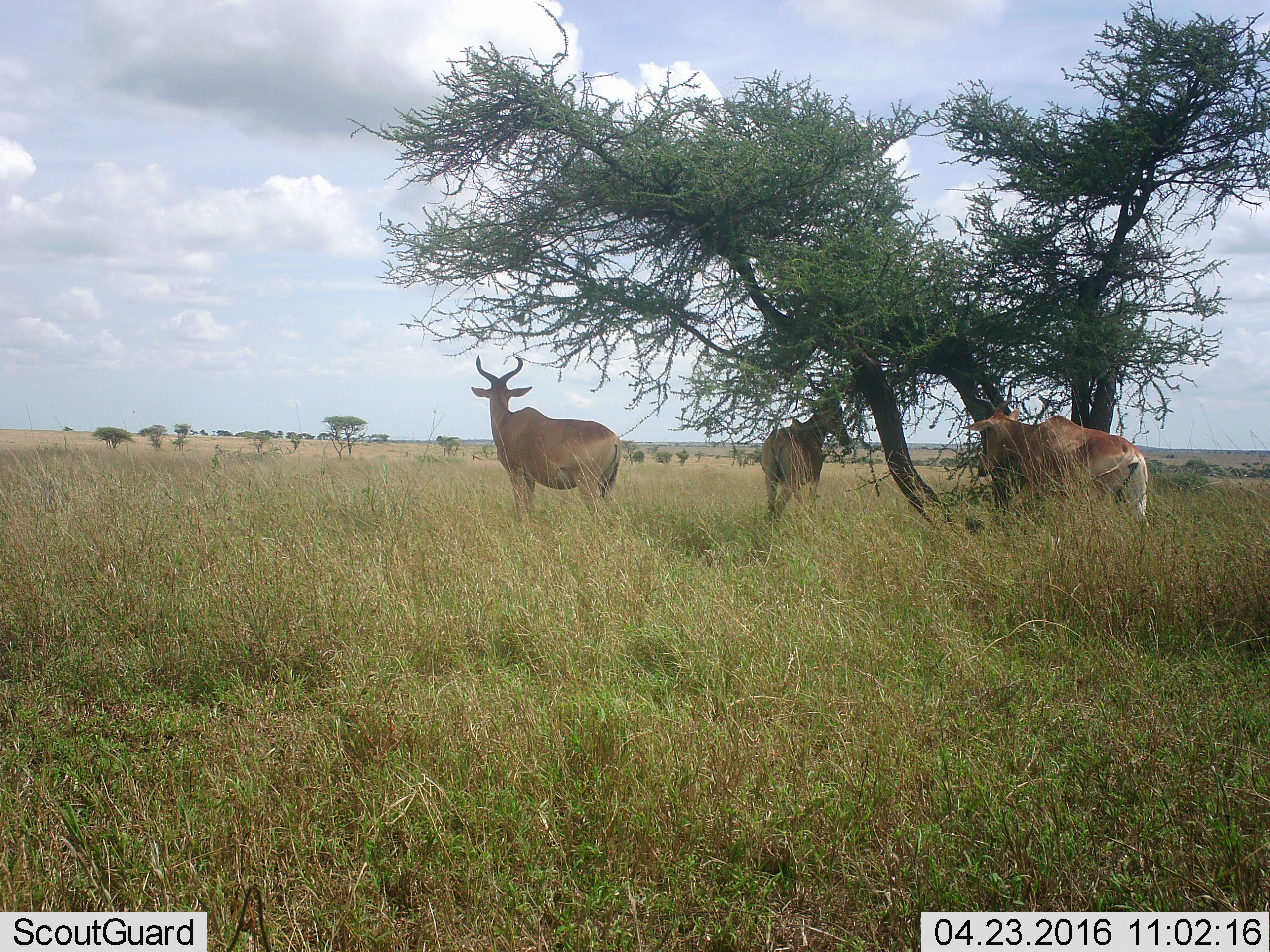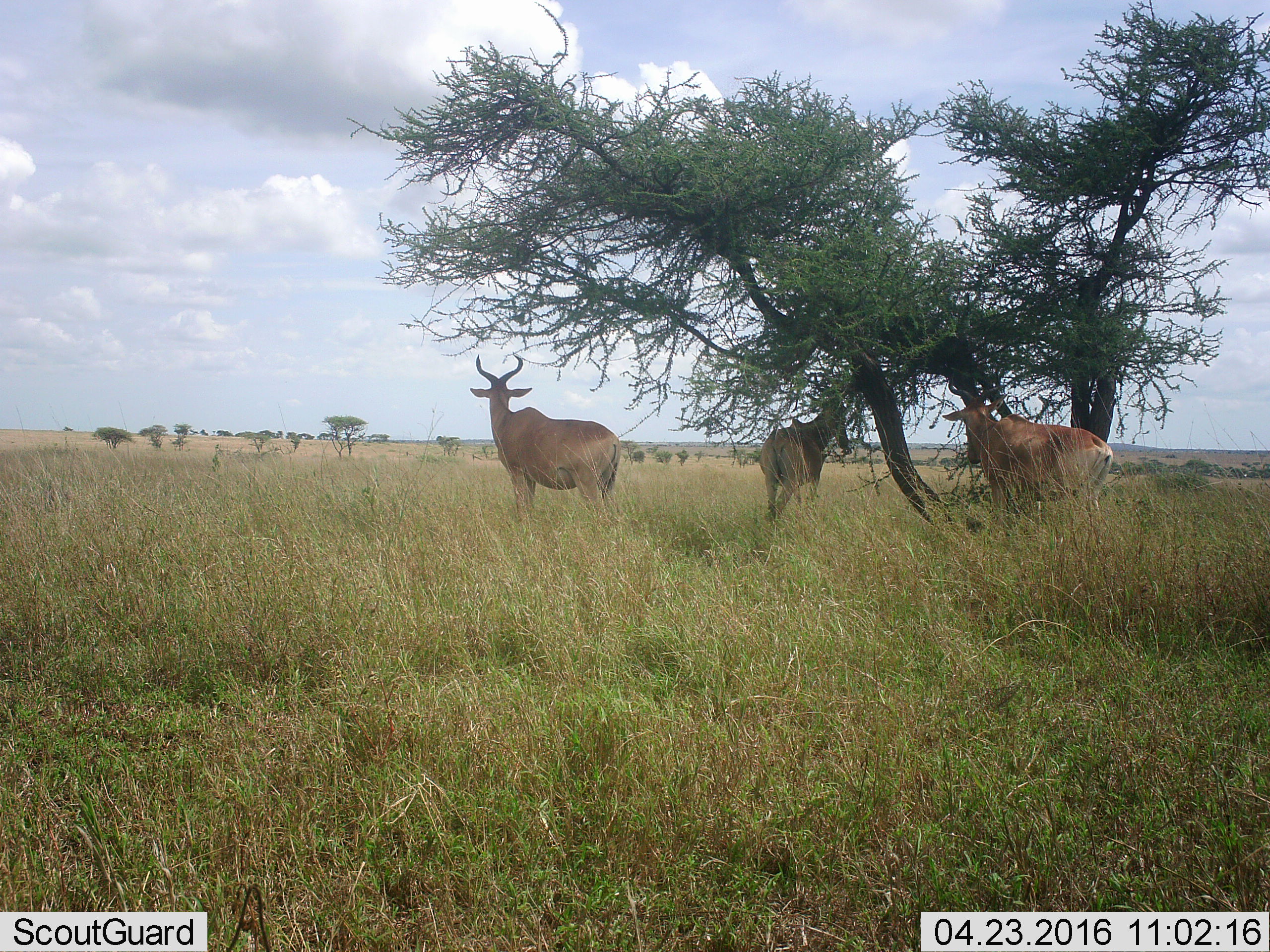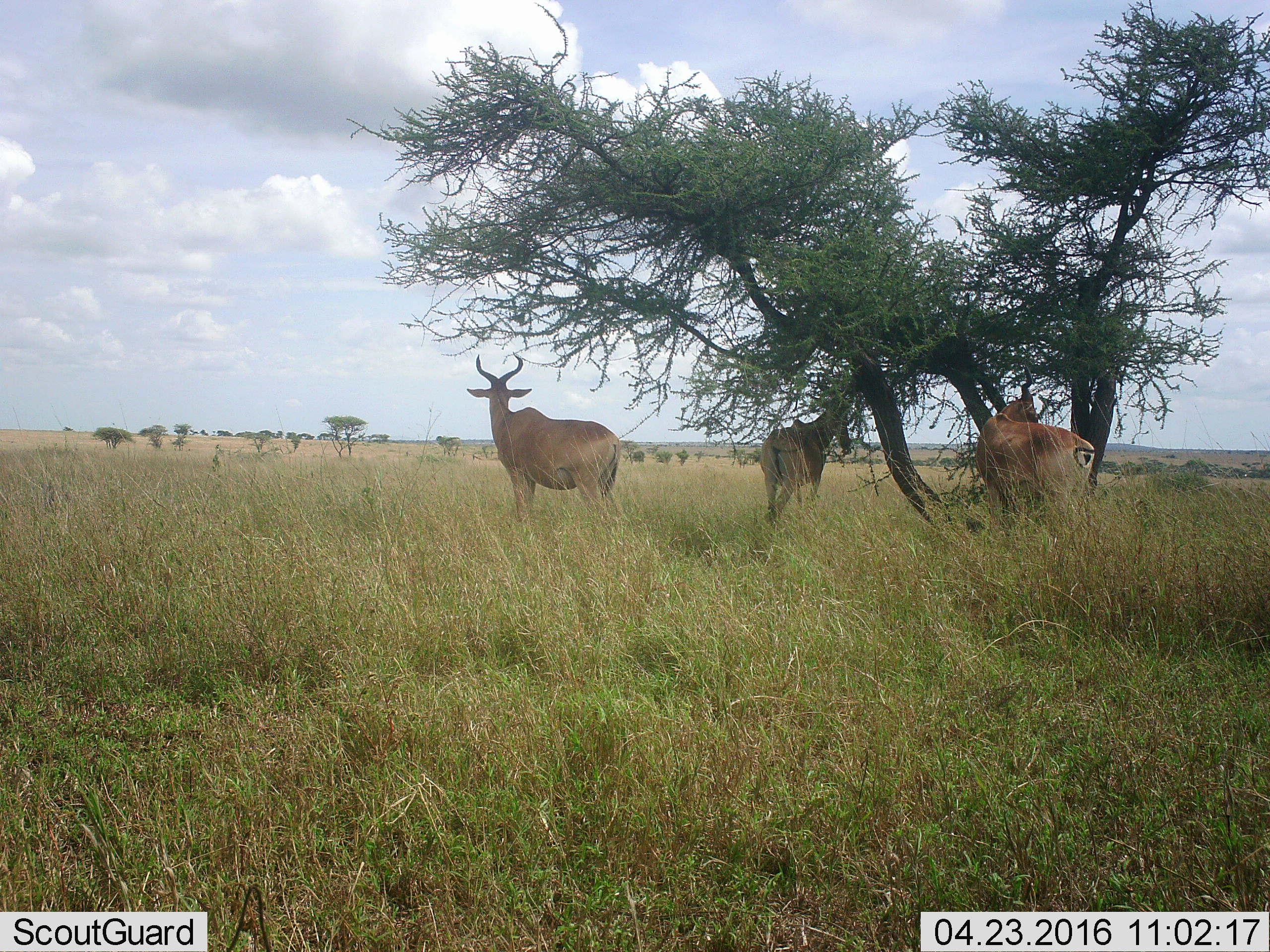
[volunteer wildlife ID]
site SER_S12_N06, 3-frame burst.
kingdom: Animalia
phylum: Chordata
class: Mammalia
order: Artiodactyla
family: Bovidae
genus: Alcelaphus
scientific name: Alcelaphus buselaphus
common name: hartebeest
Hartebeest (Alcelaphus buselaphus), count 3. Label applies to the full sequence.